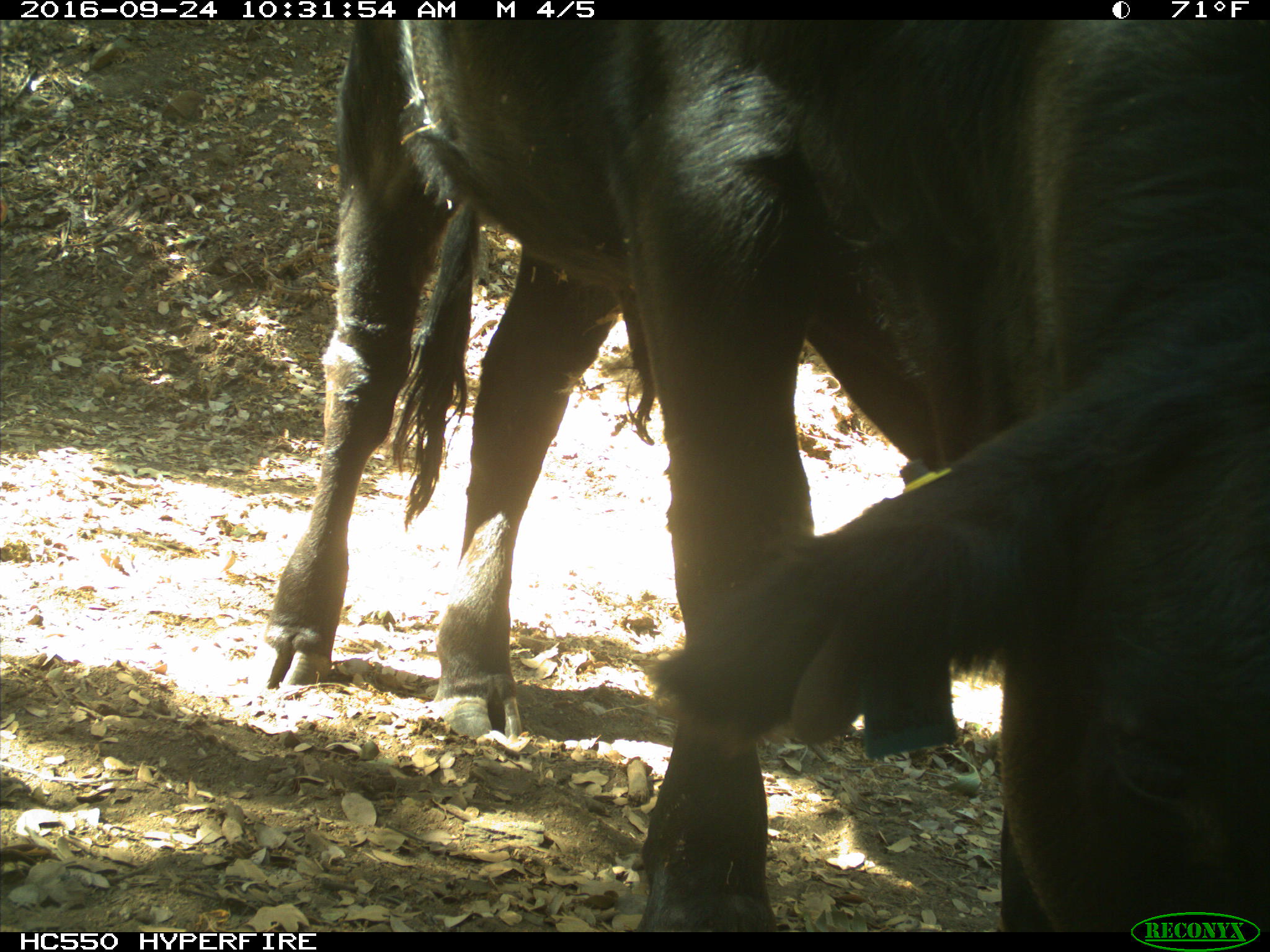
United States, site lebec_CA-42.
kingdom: Animalia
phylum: Chordata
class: Mammalia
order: Artiodactyla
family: Bovidae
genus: Bos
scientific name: Bos taurus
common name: domestic cow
Bos taurus (domestic cow).